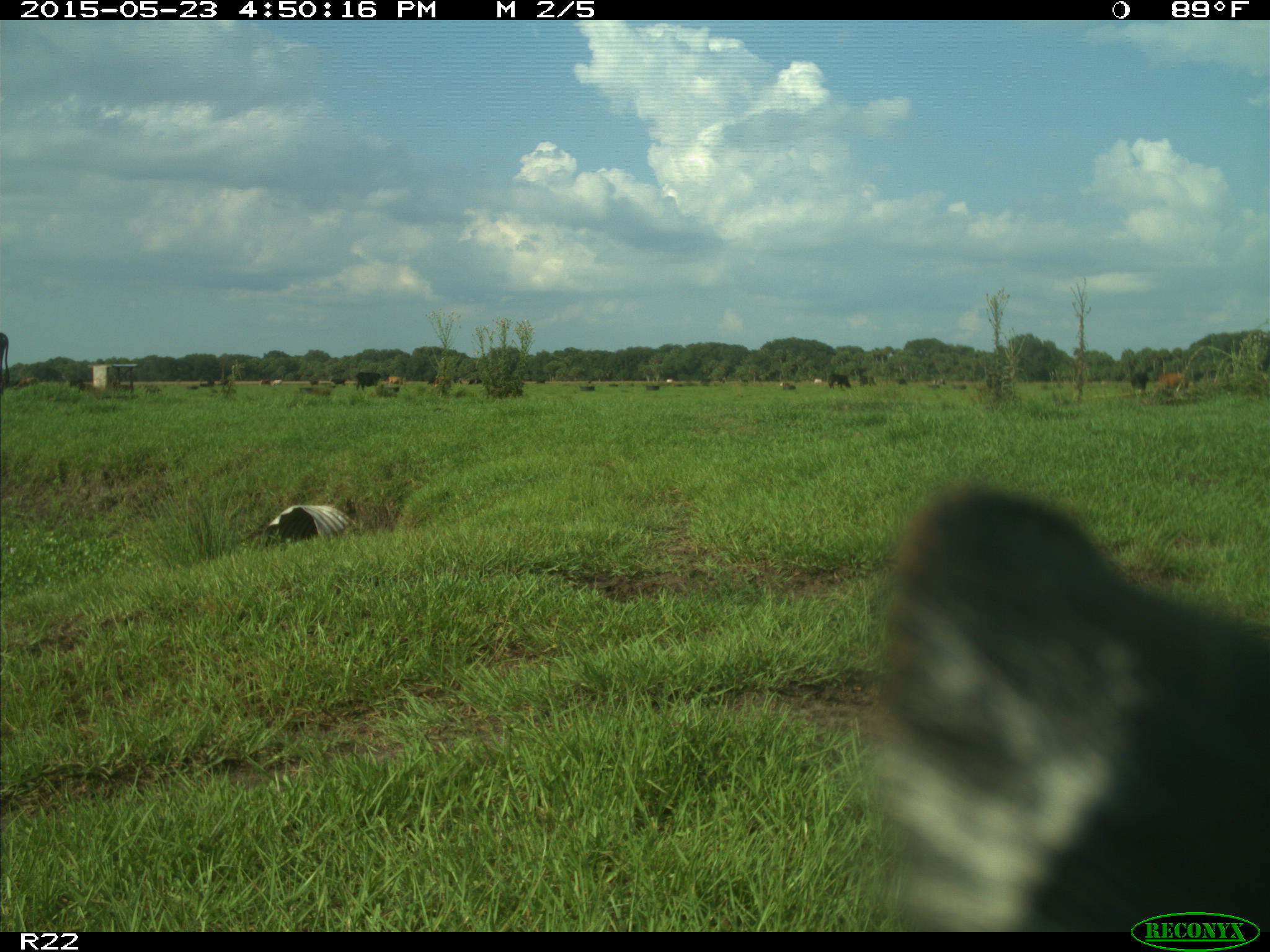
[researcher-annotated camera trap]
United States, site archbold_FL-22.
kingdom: Animalia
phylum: Chordata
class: Mammalia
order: Artiodactyla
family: Bovidae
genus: Bos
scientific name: Bos taurus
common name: domestic cow